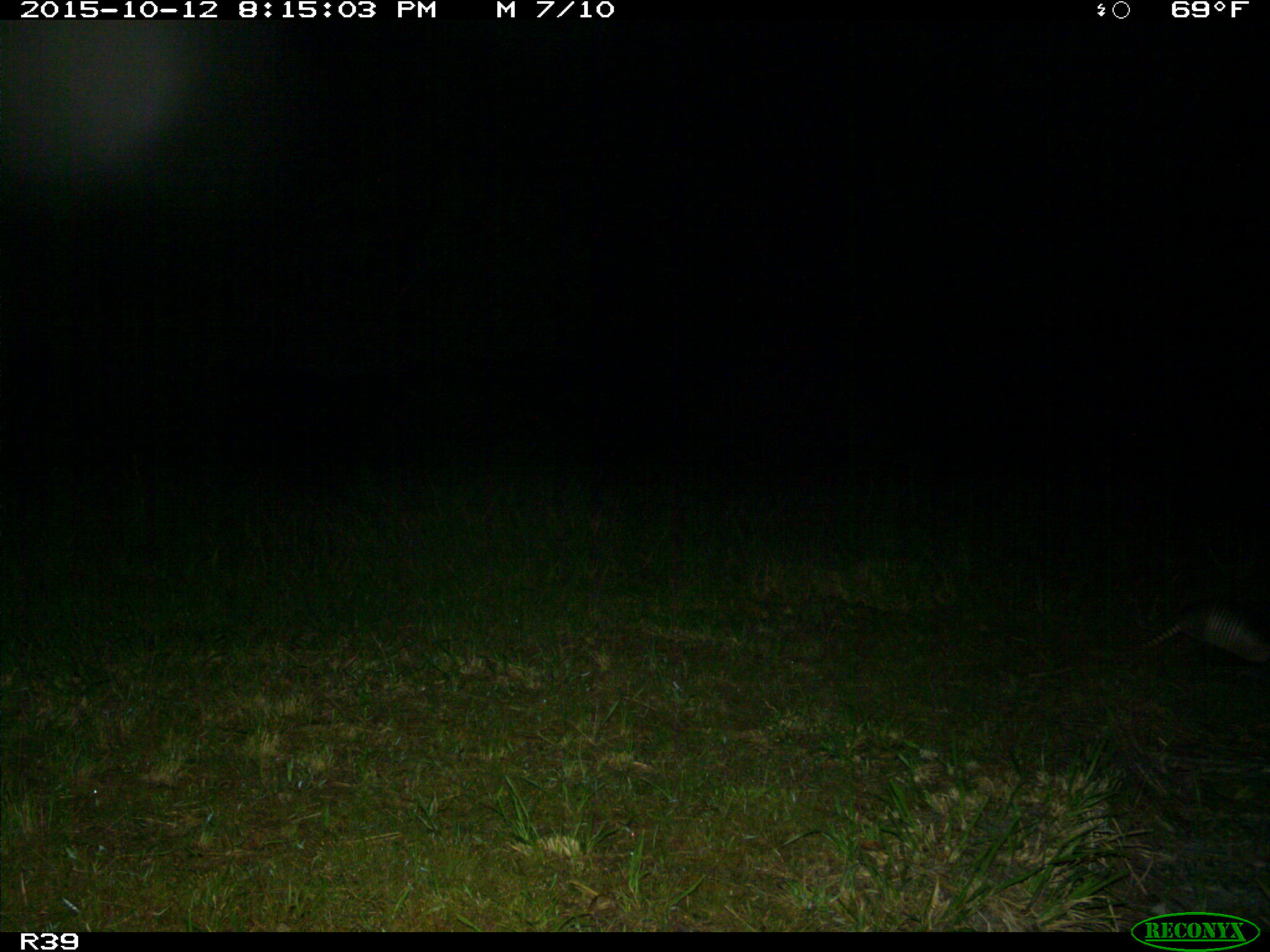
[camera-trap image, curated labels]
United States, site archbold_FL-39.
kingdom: Animalia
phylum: Chordata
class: Mammalia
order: Cingulata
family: Dasypodidae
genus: Dasypus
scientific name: Dasypus novemcinctus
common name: nine-banded armadillo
Dasypus novemcinctus (nine-banded armadillo).